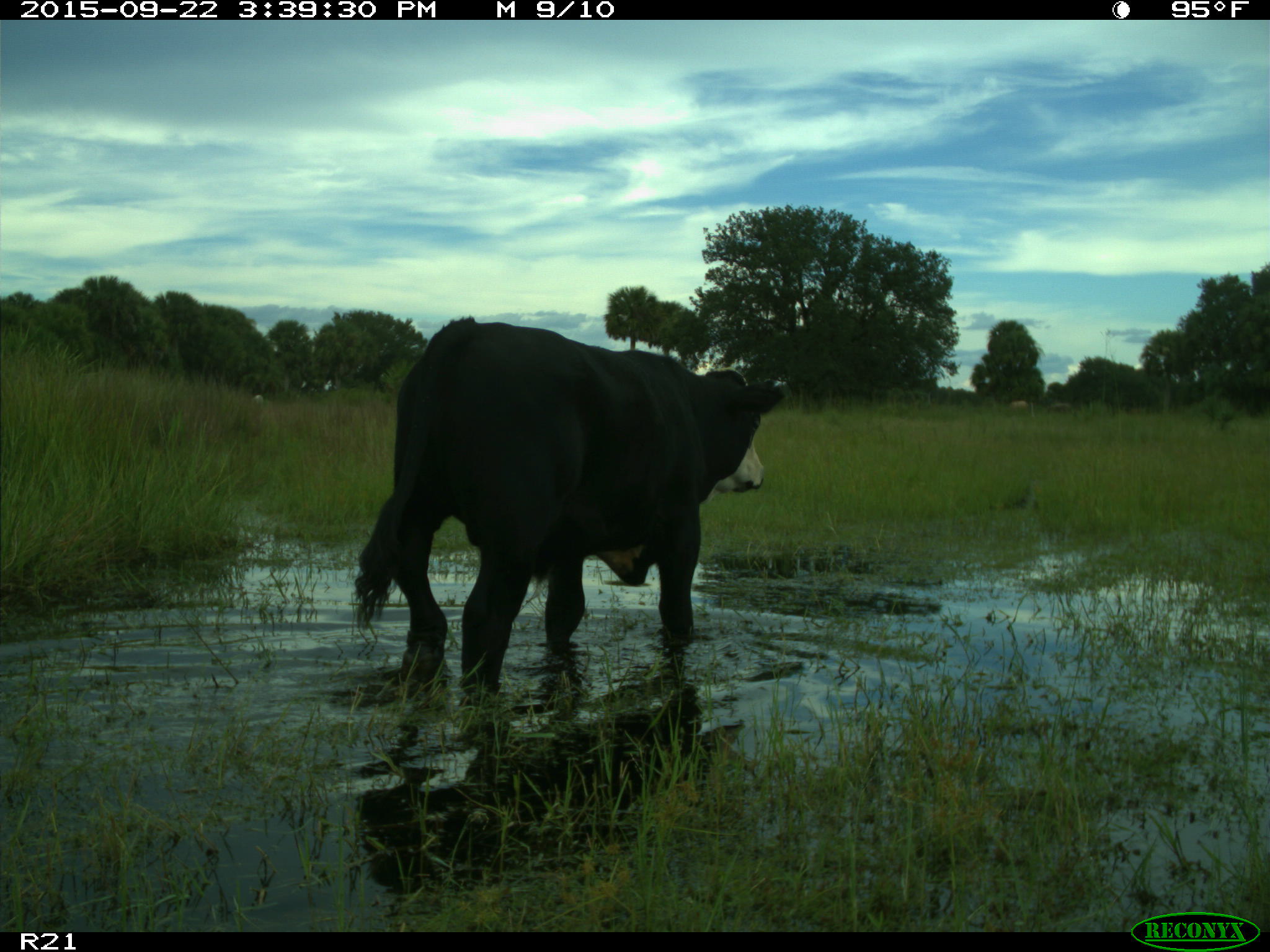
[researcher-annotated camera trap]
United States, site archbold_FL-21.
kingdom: Animalia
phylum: Chordata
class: Mammalia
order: Artiodactyla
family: Bovidae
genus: Bos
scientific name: Bos taurus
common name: domestic cow